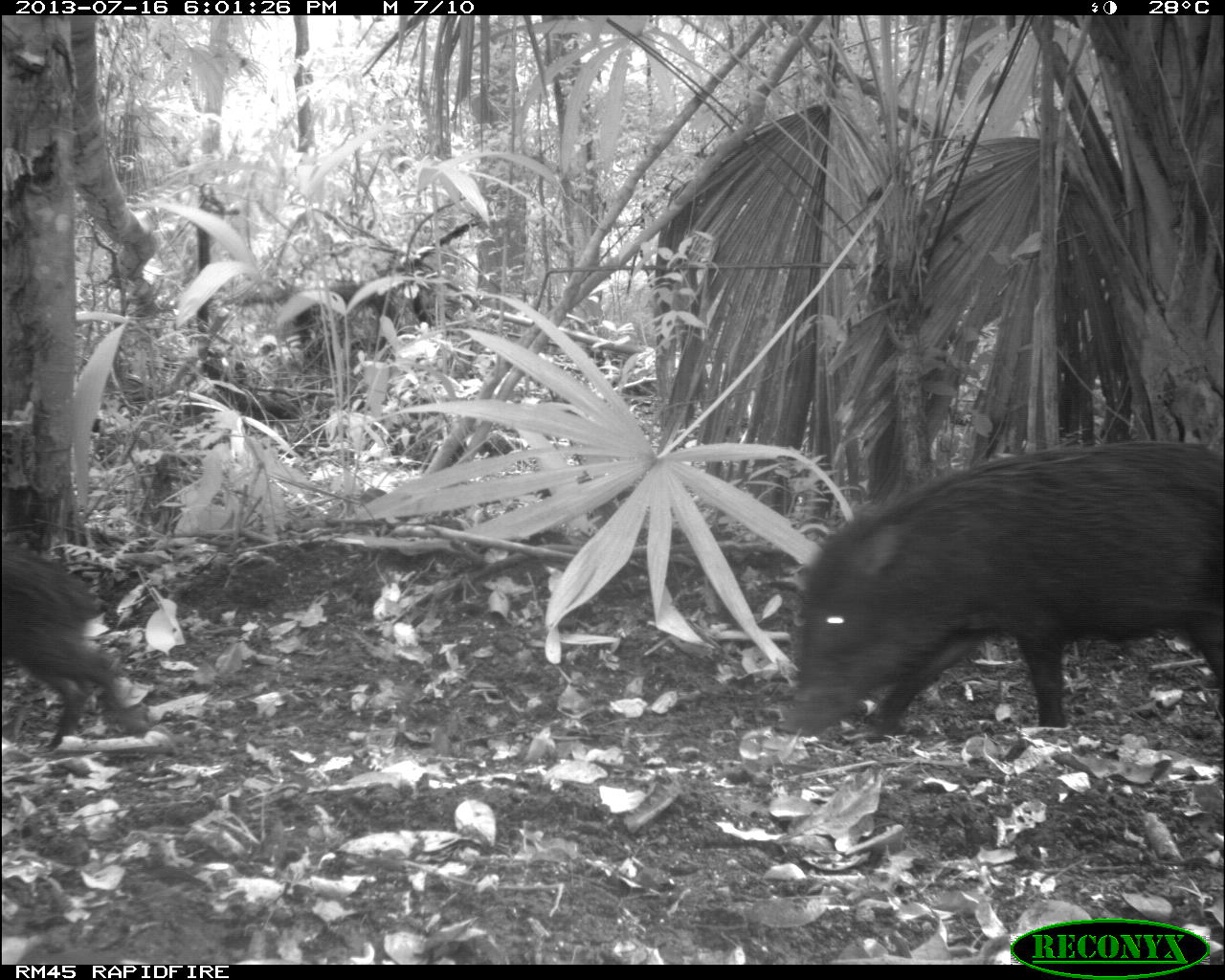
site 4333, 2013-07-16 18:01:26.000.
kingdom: Animalia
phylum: Chordata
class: Mammalia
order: Artiodactyla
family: Tayassuidae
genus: Tayassu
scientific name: Tayassu pecari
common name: white-lipped peccary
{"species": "Tayassu pecari (white-lipped peccary)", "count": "3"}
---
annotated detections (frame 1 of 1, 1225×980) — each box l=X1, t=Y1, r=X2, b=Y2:
tayassu pecari: l=778, t=436, r=1225, b=738; l=0, t=539, r=131, b=749